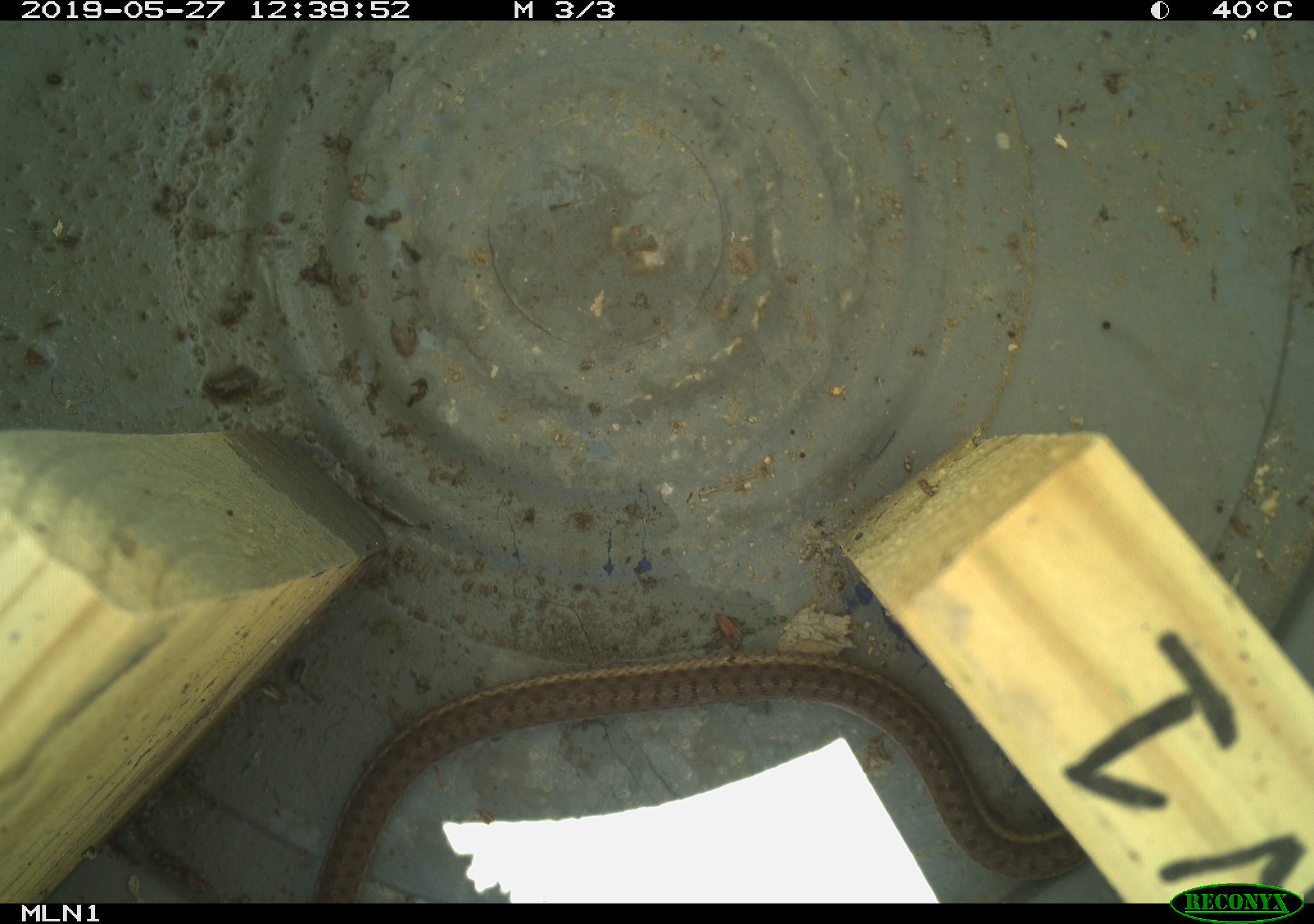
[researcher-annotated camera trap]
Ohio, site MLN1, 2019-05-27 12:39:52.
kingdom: Animalia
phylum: Chordata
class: Reptilia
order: Squamata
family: Colubridae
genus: Thamnophis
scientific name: Thamnophis sirtalis sirtalis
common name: eastern gartersnake